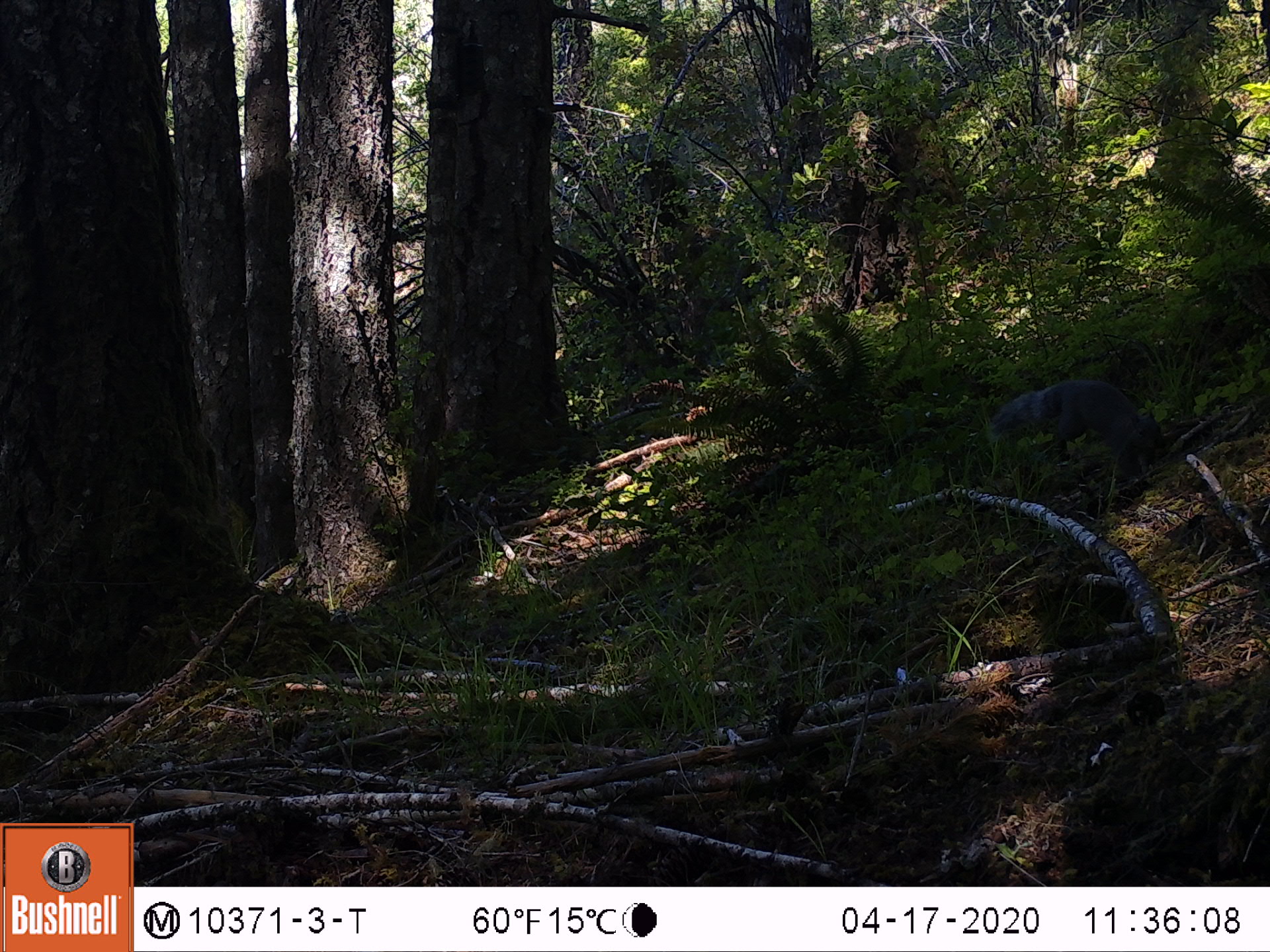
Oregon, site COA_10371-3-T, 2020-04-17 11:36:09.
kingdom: Animalia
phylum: Chordata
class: Mammalia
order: Rodentia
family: Sciuridae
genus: Sciurus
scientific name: Sciurus griseus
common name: western gray squirrel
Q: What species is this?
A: Western gray squirrel (Sciurus griseus).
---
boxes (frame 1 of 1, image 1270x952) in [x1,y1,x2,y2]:
western gray squirrel: [989,375,1163,474]